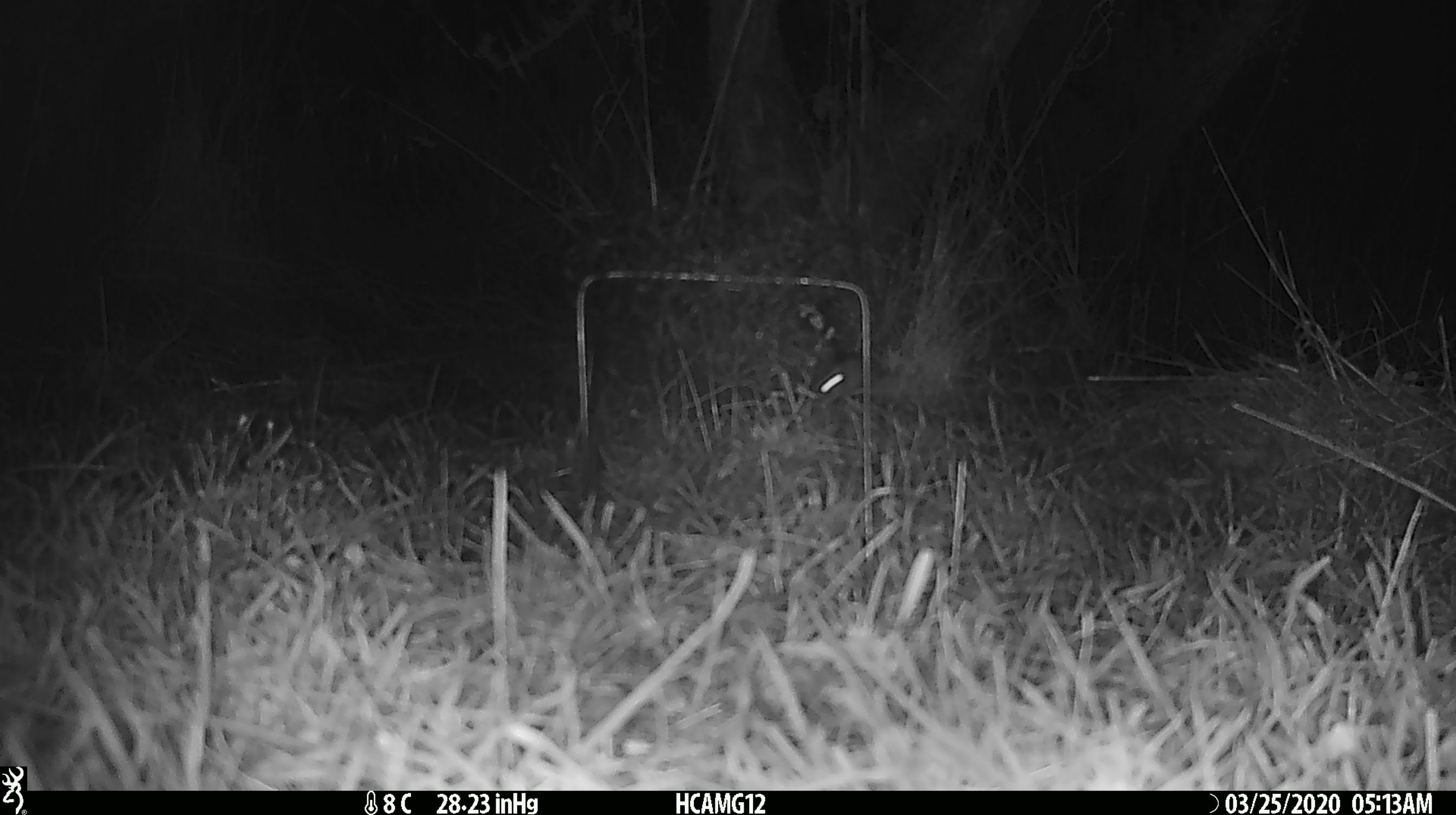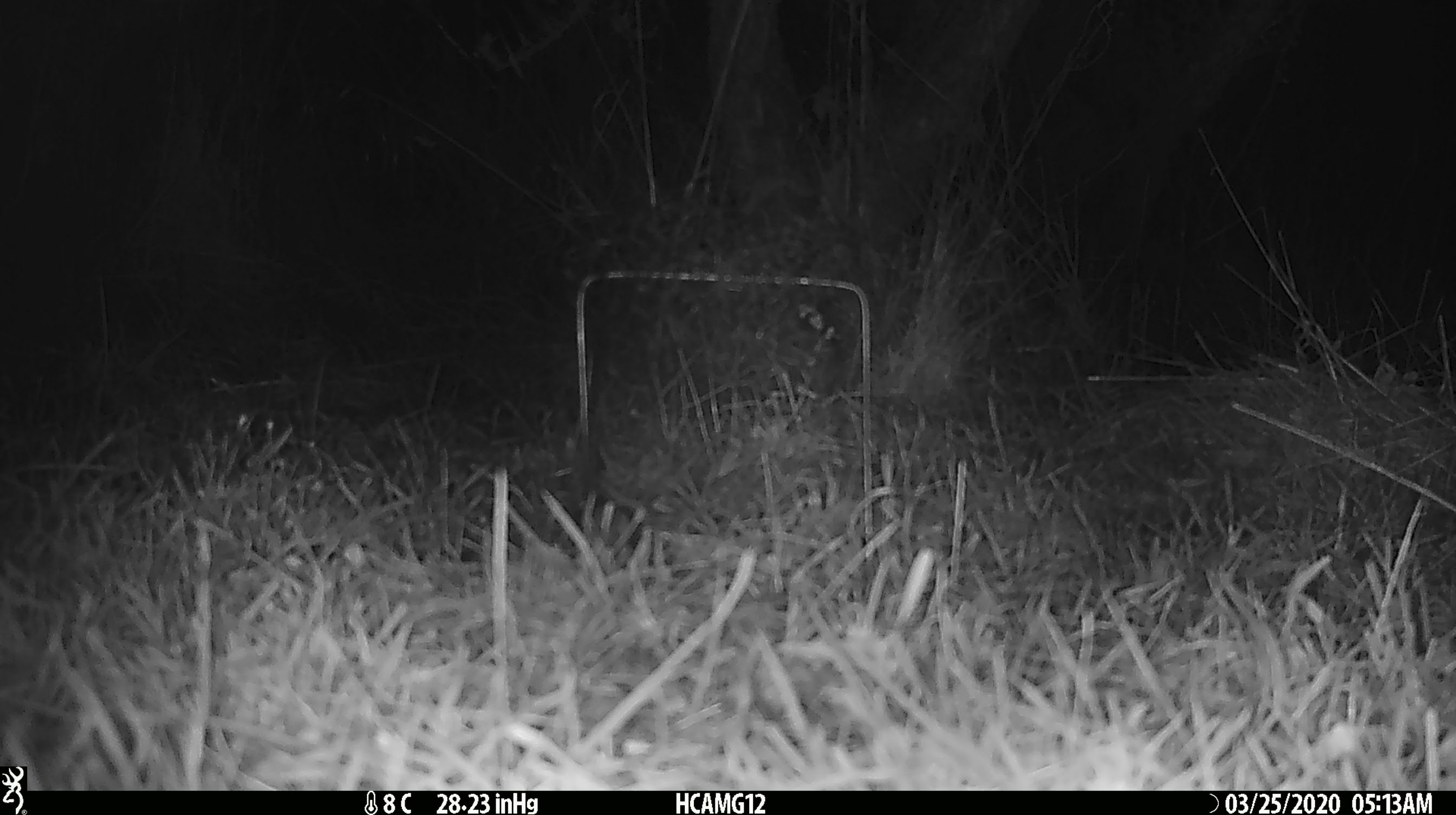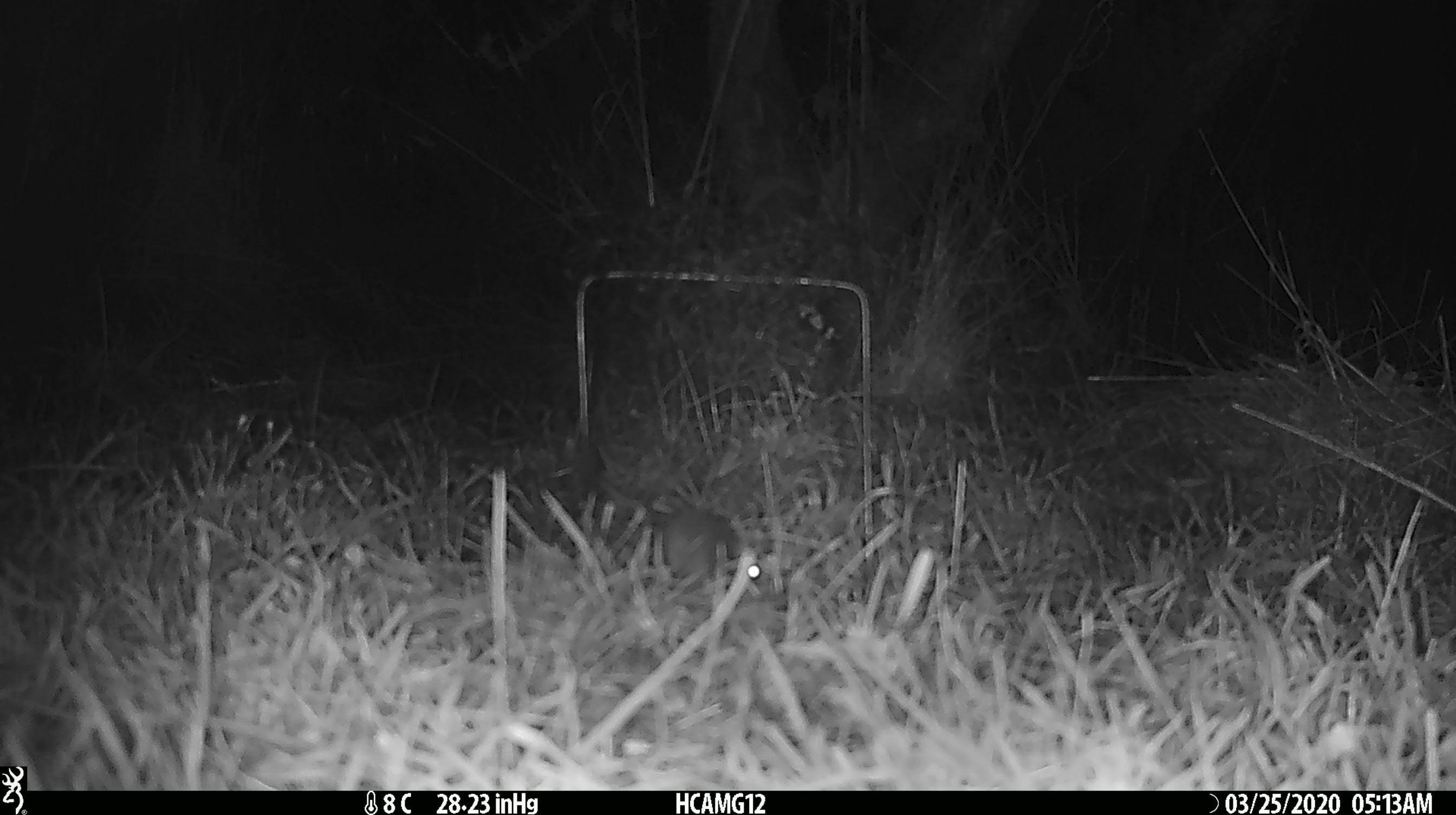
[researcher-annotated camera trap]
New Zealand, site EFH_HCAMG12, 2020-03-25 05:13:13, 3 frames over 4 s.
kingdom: Animalia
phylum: Chordata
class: Mammalia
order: Rodentia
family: Muridae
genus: Mus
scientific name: Mus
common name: mouse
Mouse (Mus).